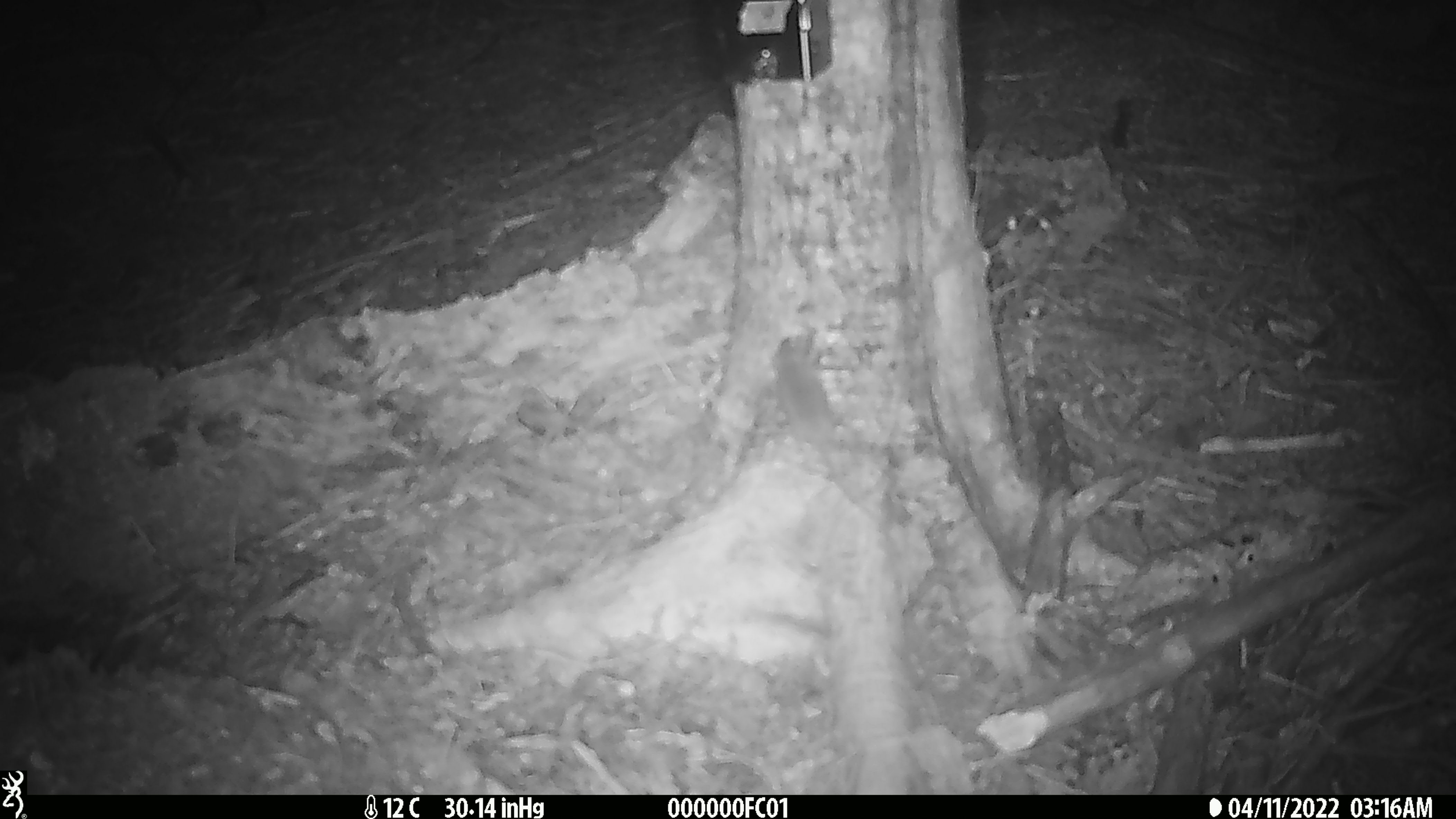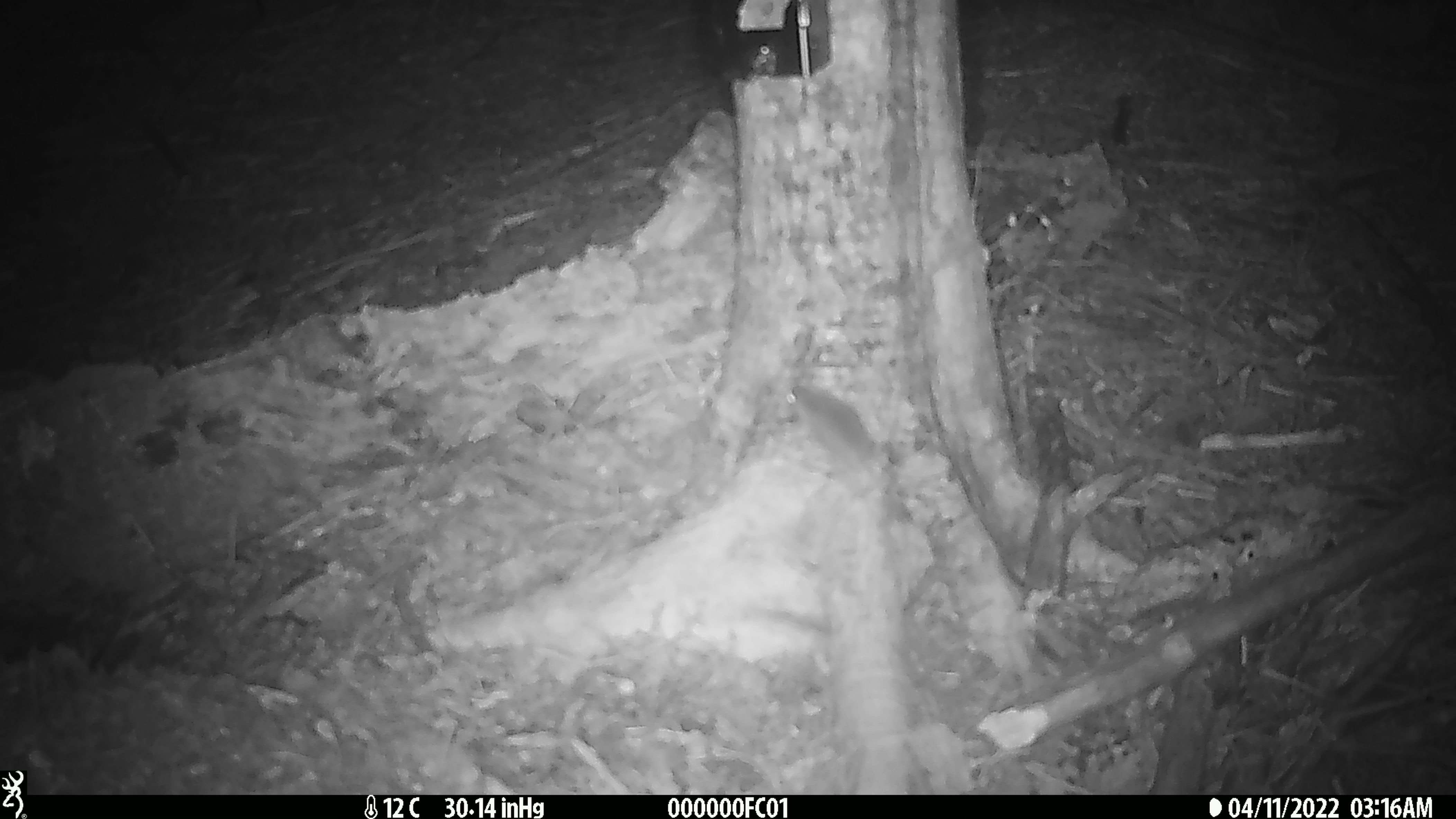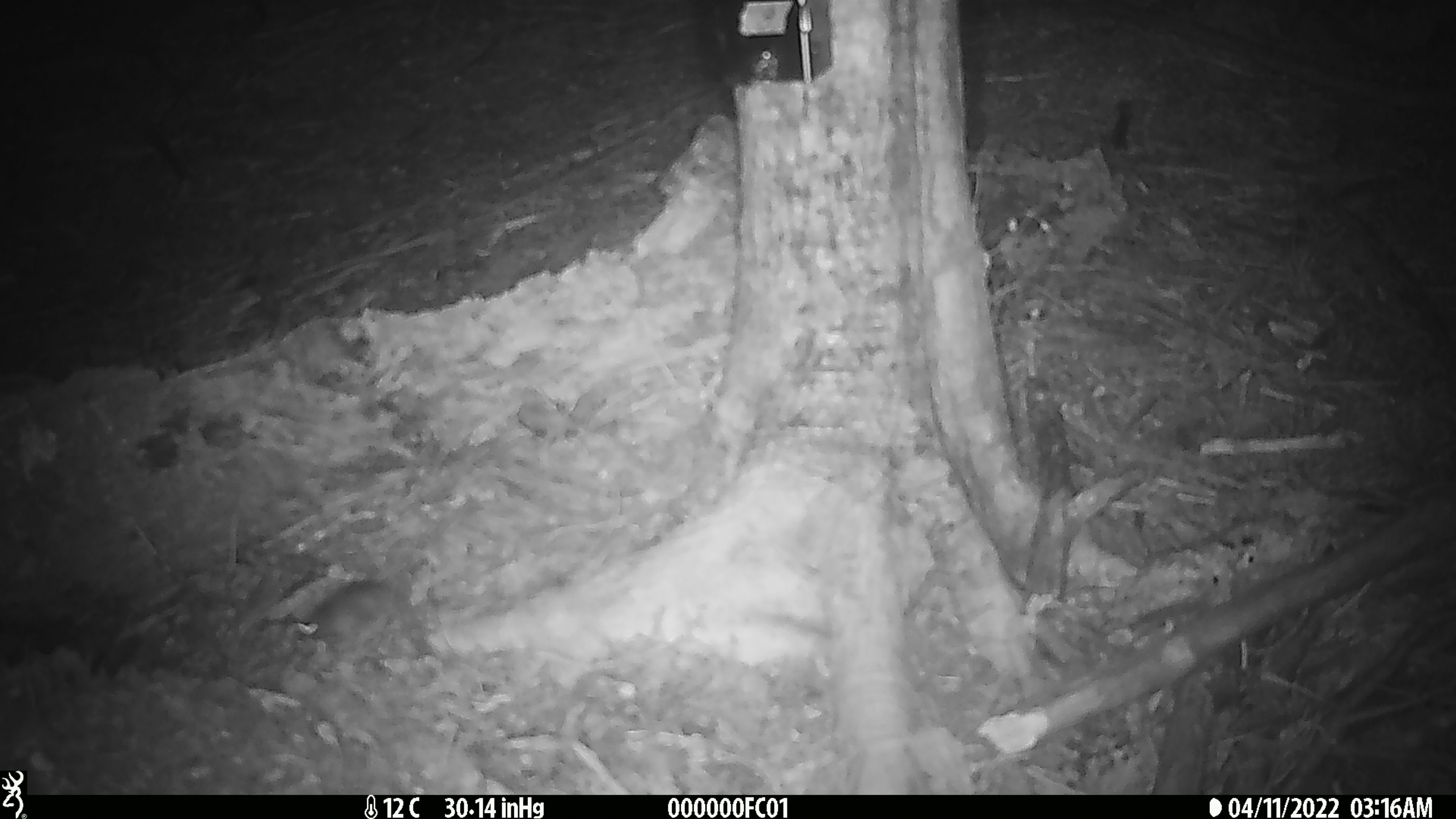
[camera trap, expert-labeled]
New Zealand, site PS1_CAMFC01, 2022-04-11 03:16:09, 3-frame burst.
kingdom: Animalia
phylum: Chordata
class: Mammalia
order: Rodentia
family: Muridae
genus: Mus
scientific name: Mus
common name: mouse